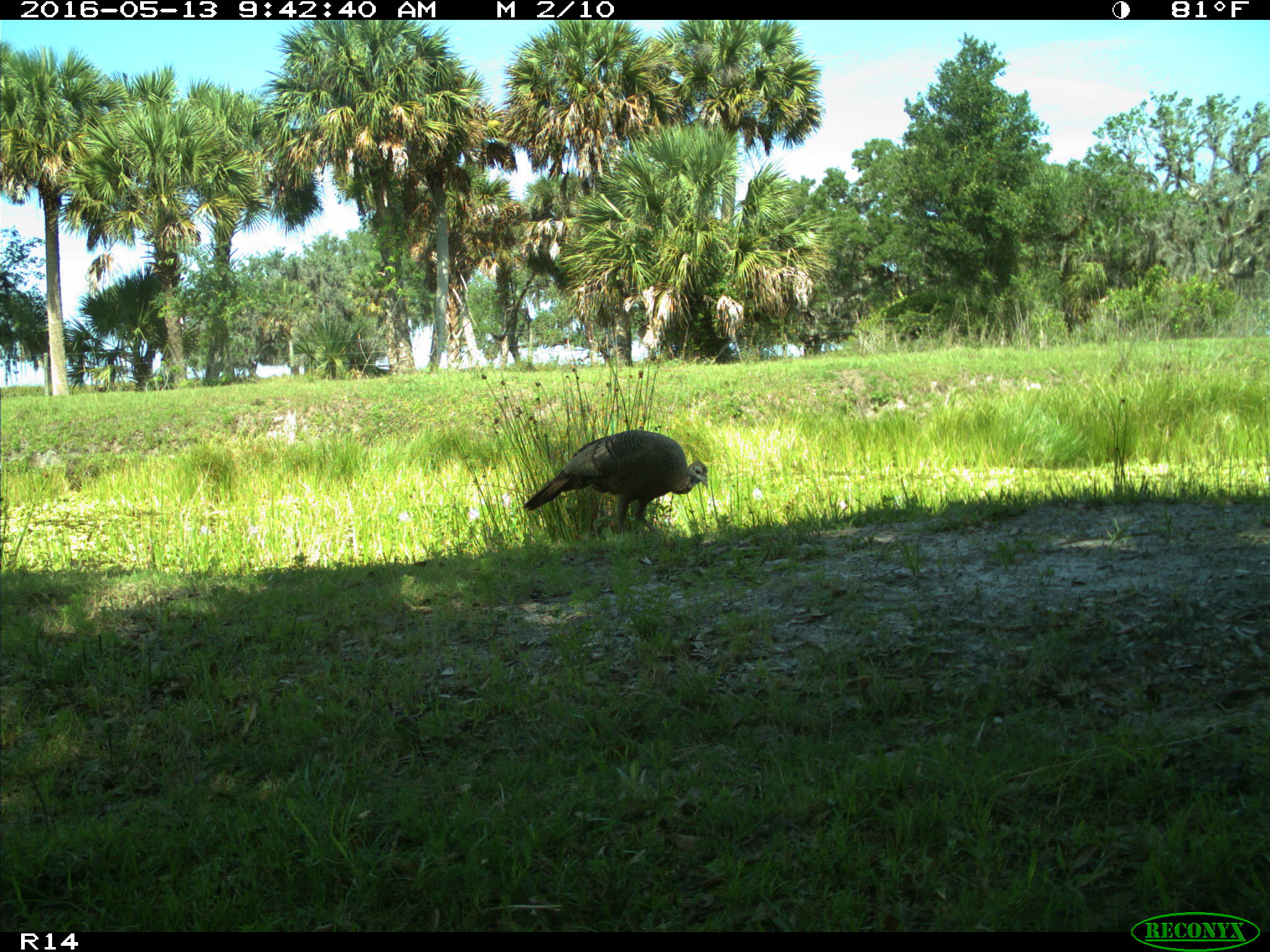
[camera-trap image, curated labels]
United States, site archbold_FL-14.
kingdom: Animalia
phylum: Chordata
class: Aves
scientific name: Aves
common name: birds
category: unidentified bird